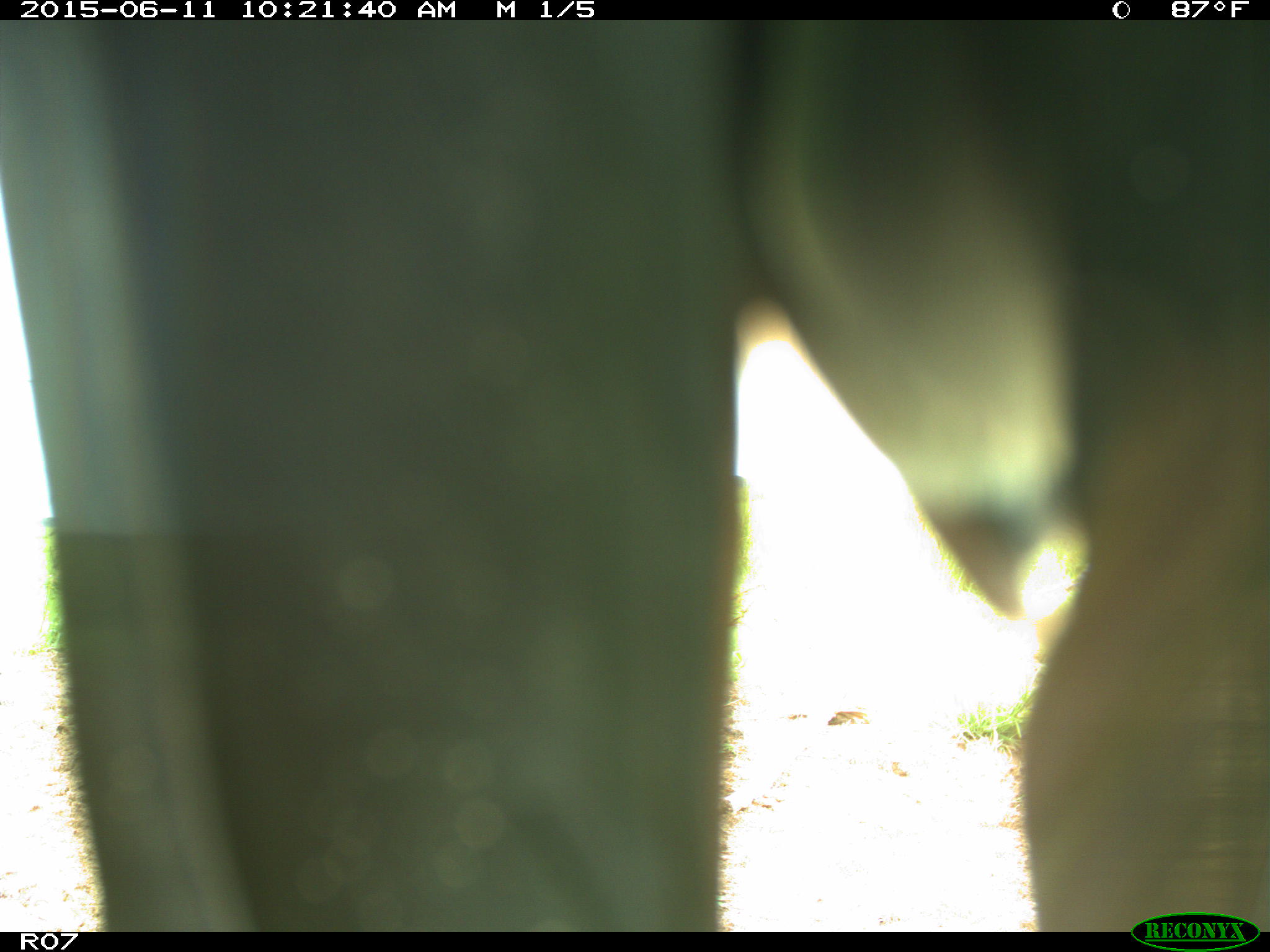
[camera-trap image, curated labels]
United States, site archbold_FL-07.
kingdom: Animalia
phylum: Chordata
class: Mammalia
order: Artiodactyla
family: Bovidae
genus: Bos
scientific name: Bos taurus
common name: domestic cow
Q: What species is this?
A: Bos taurus (domestic cow).